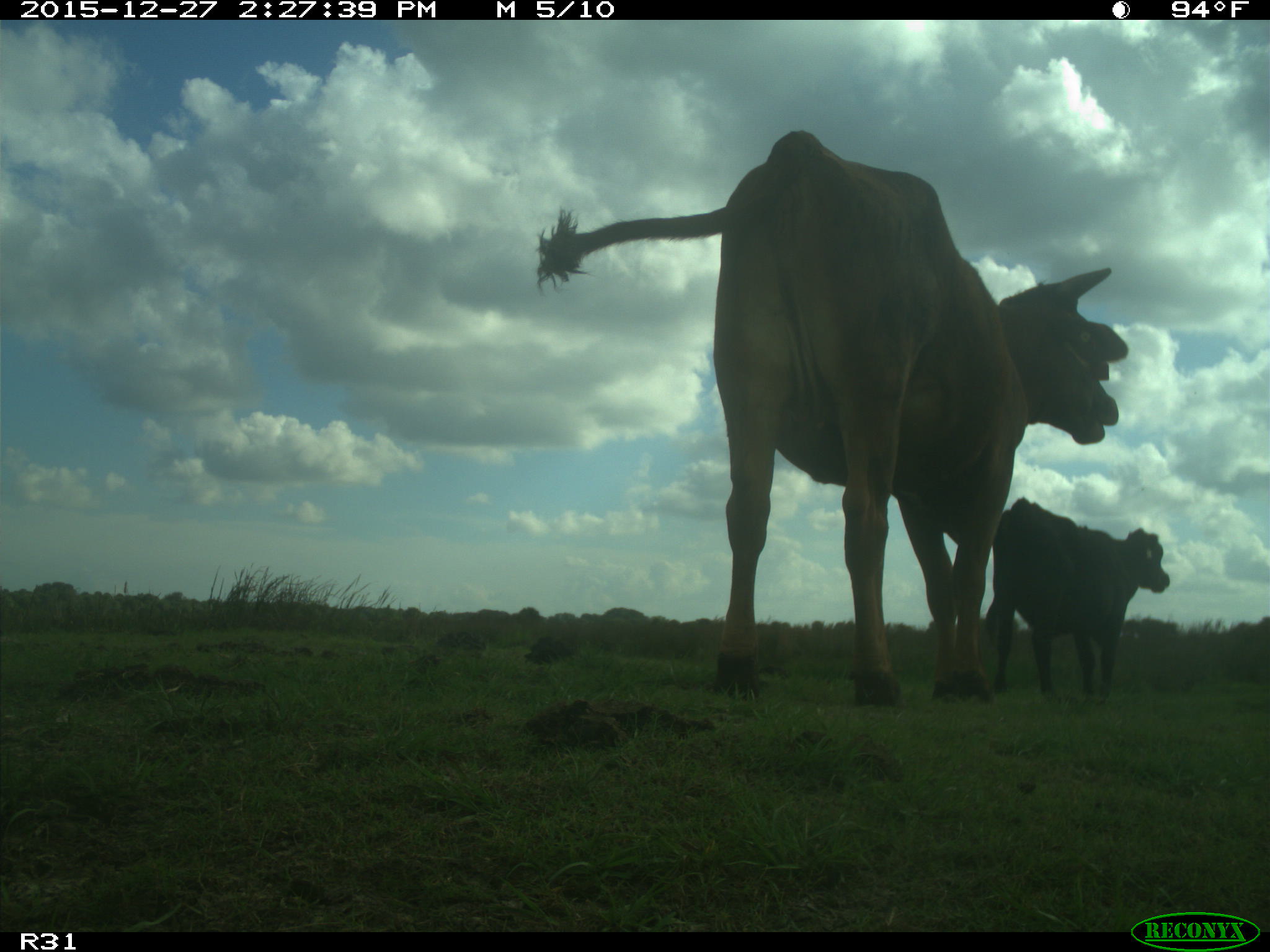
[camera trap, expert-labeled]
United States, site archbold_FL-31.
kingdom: Animalia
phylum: Chordata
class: Mammalia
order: Artiodactyla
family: Bovidae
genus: Bos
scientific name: Bos taurus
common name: domestic cow